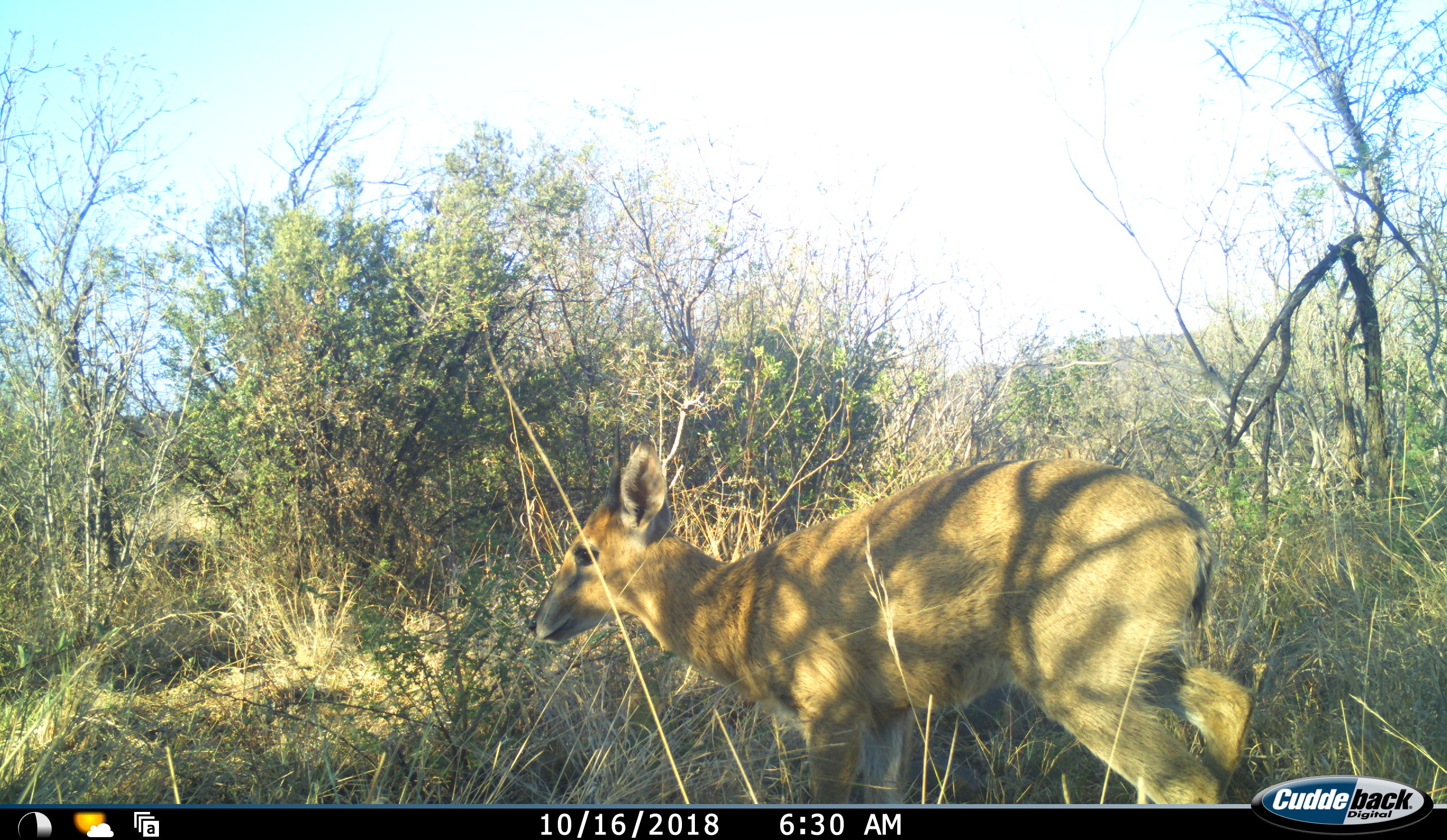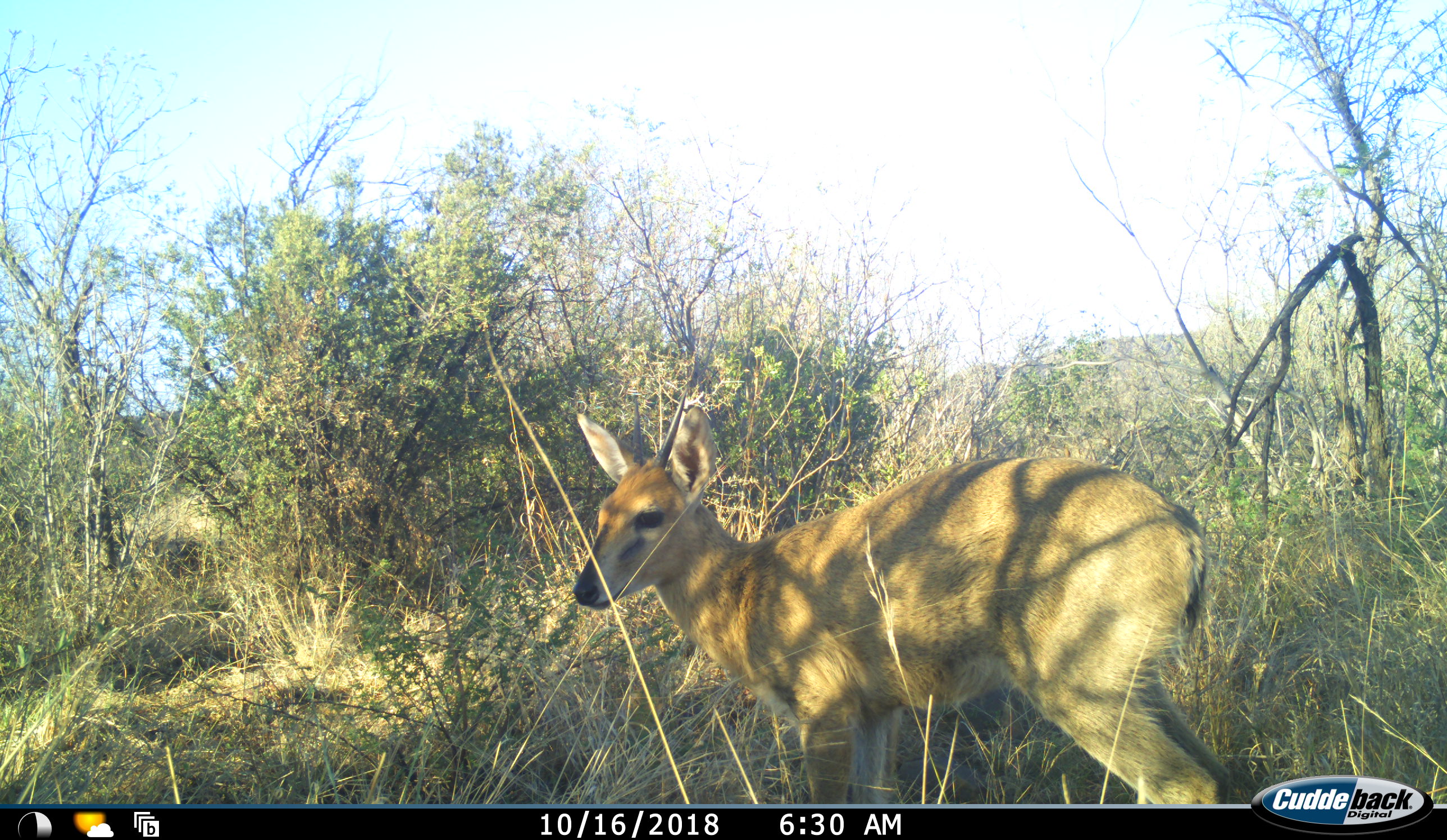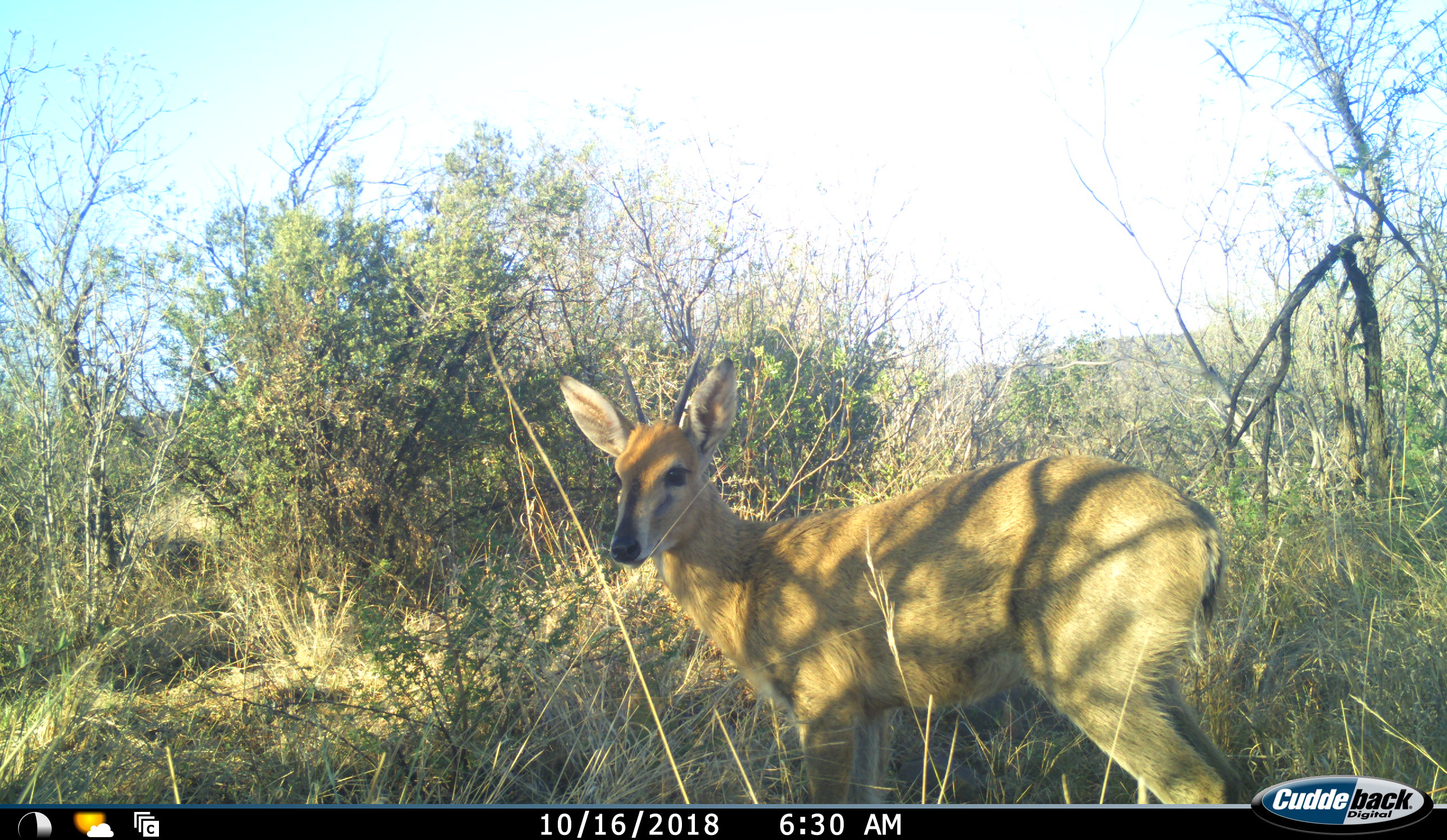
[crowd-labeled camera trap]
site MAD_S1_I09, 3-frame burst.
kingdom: Animalia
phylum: Chordata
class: Mammalia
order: Artiodactyla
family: Bovidae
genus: Sylvicapra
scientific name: Sylvicapra grimmia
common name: common duiker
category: duikercommongrey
Duikercommongrey (common duiker) (Sylvicapra grimmia), count 1. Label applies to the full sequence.